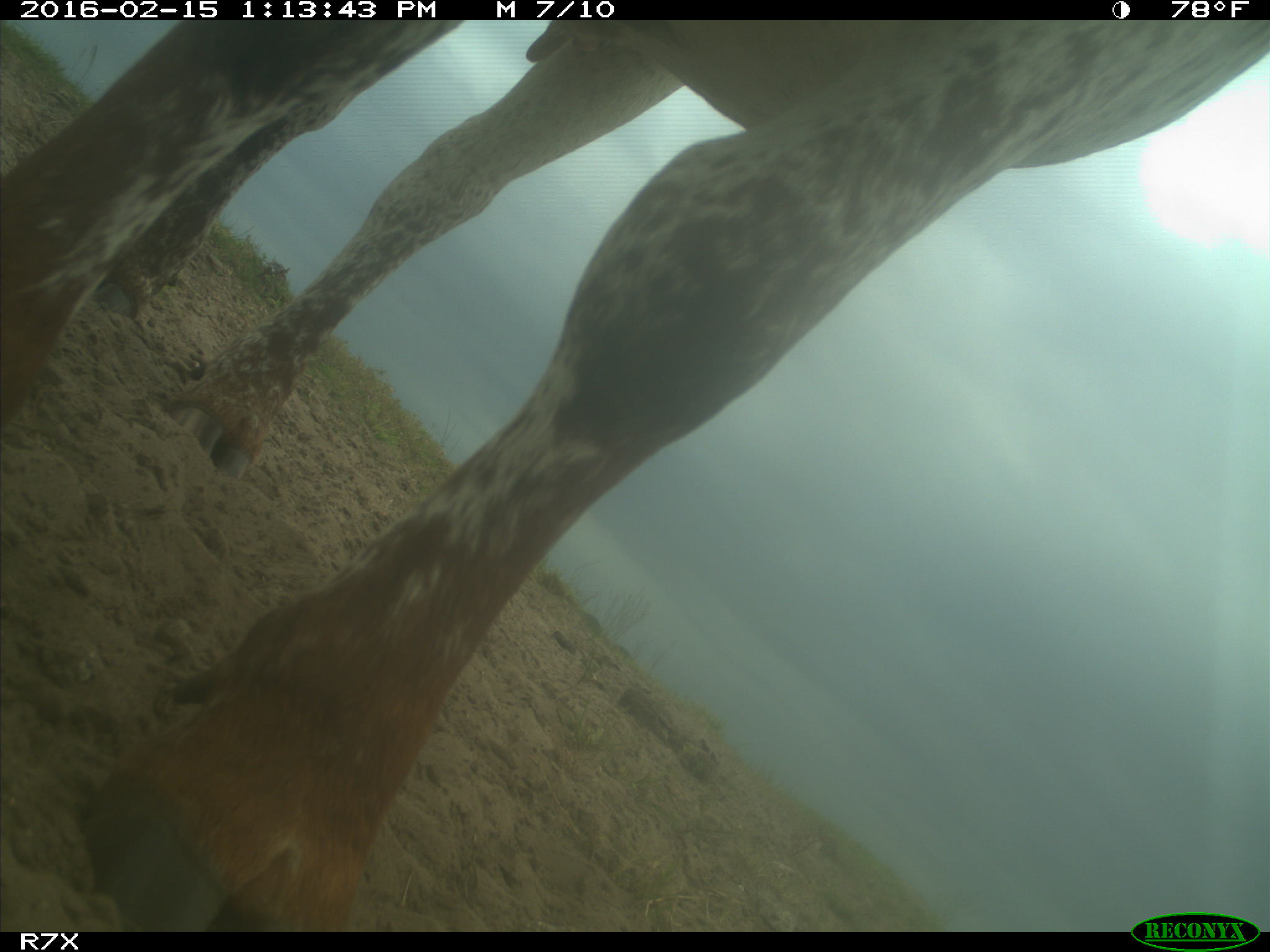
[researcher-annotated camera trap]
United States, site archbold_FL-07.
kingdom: Animalia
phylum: Chordata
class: Mammalia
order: Artiodactyla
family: Bovidae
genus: Bos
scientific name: Bos taurus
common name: domestic cow